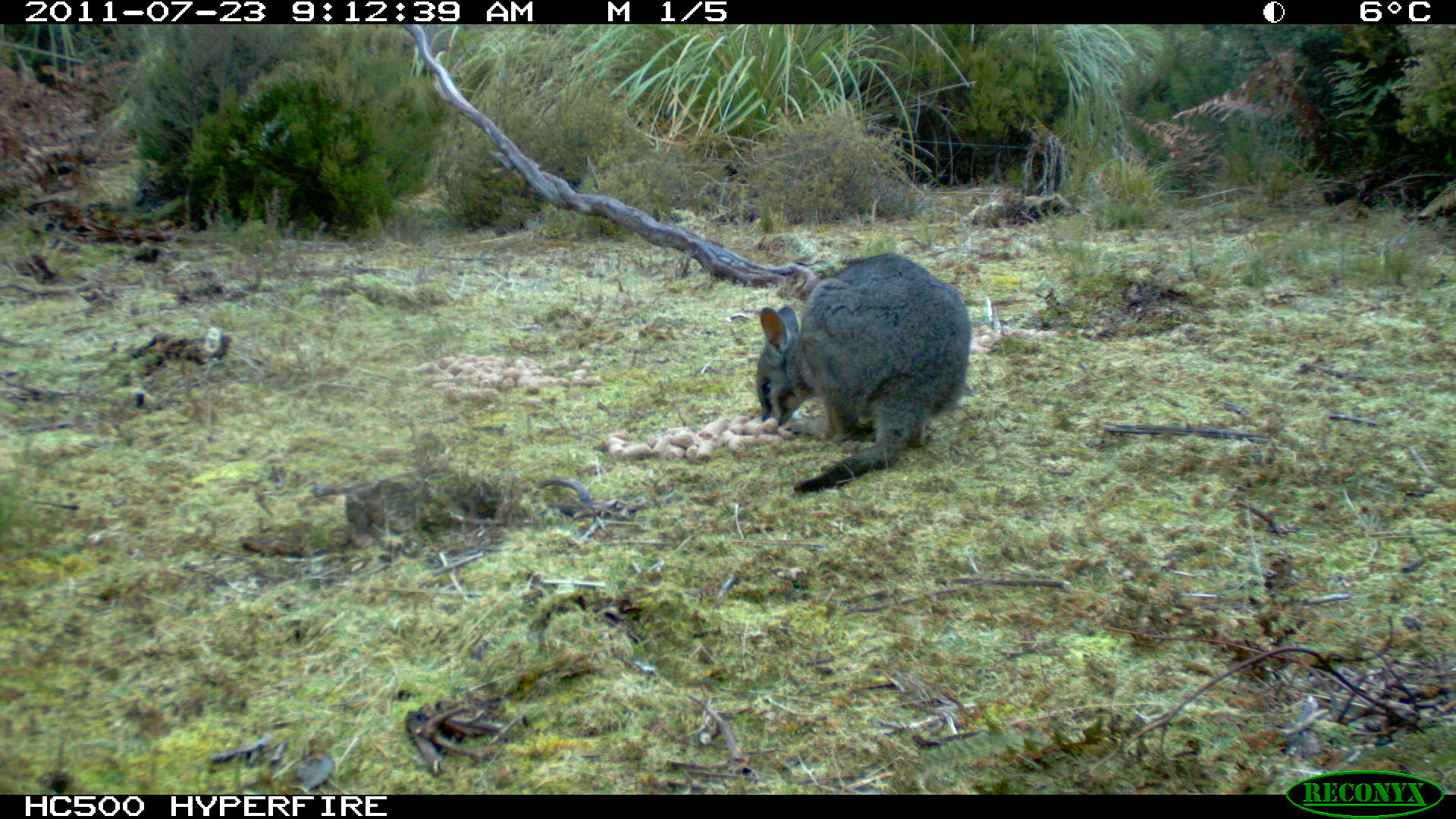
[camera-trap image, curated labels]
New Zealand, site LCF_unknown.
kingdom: Animalia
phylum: Chordata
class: Mammalia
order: Diprotodontia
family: Macropodidae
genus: Notamacropus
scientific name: Notamacropus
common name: wallaby